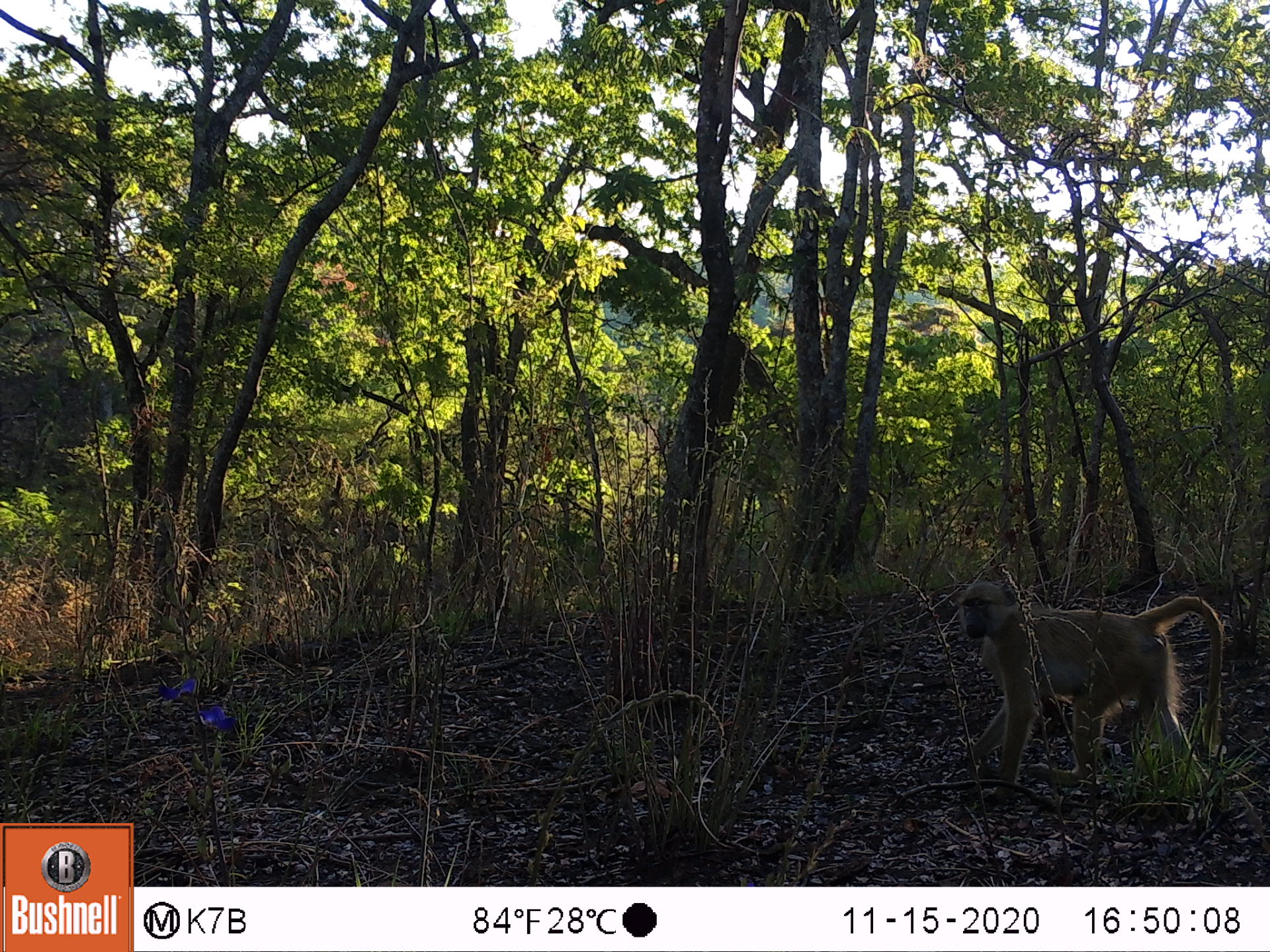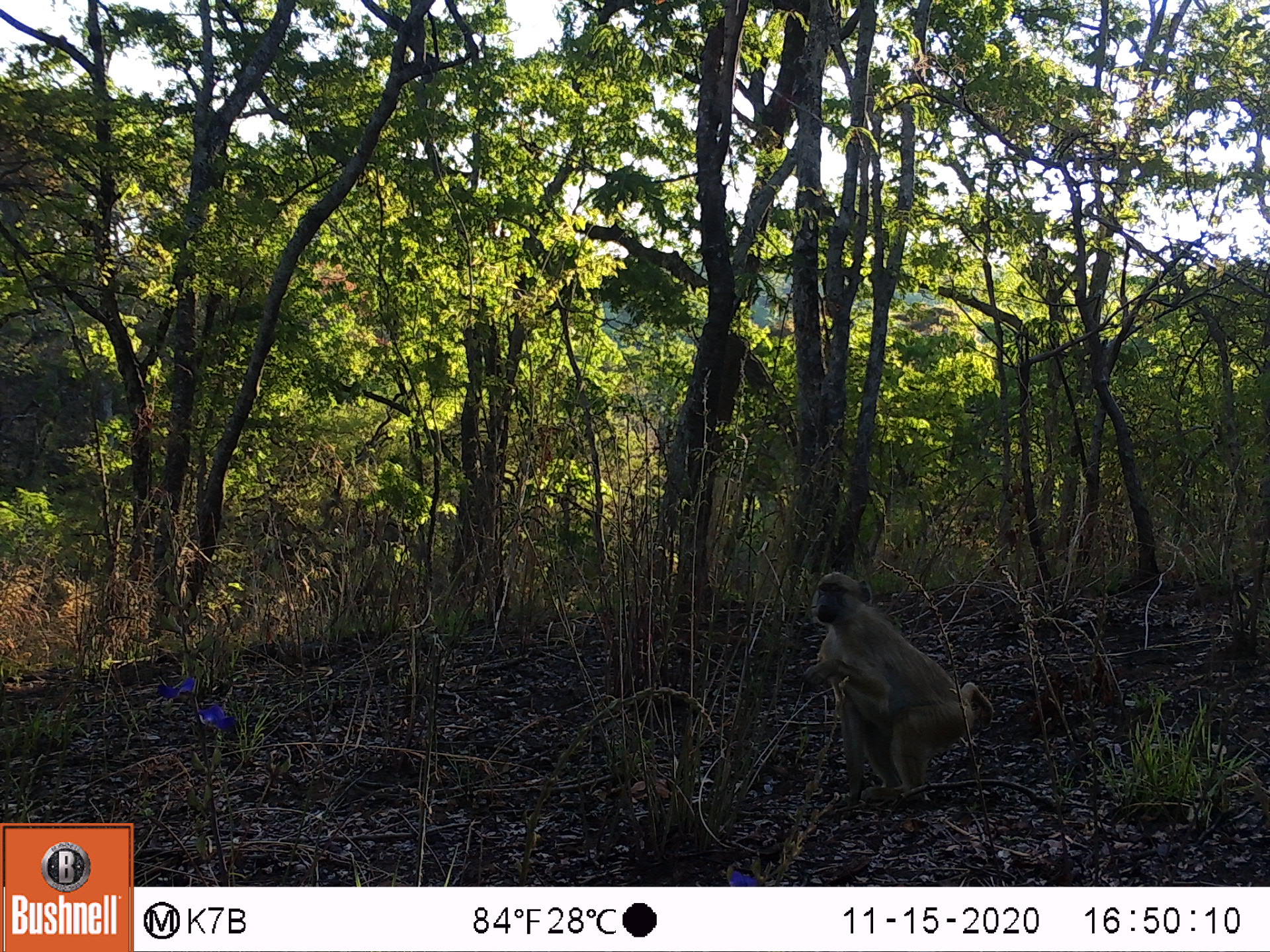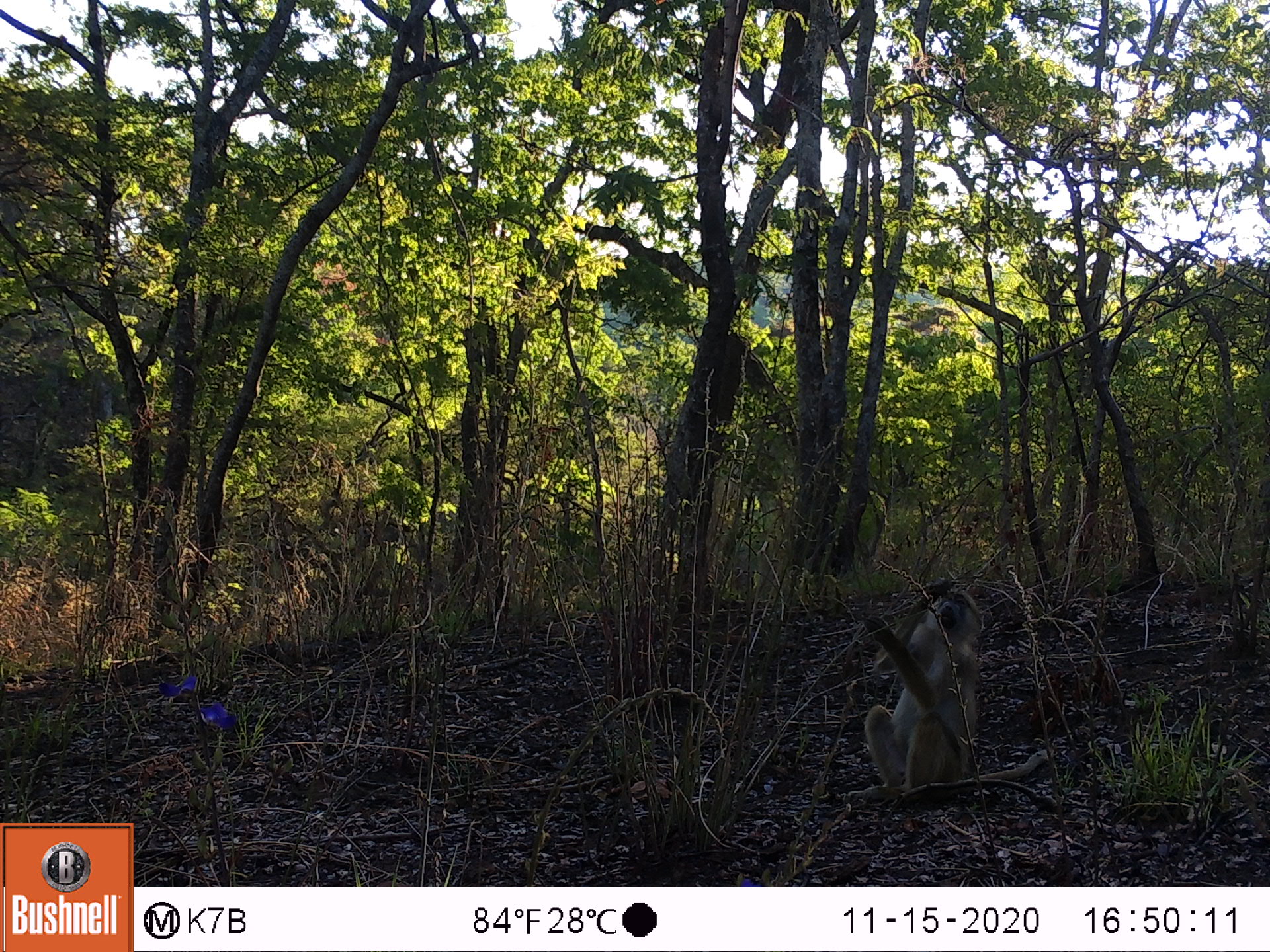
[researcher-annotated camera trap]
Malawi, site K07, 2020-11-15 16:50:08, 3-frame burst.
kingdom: Animalia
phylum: Chordata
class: Mammalia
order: Primates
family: Cercopithecidae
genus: Papio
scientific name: Papio cynocephalus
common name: yellow baboon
Yellow baboon (Papio cynocephalus), count 1.